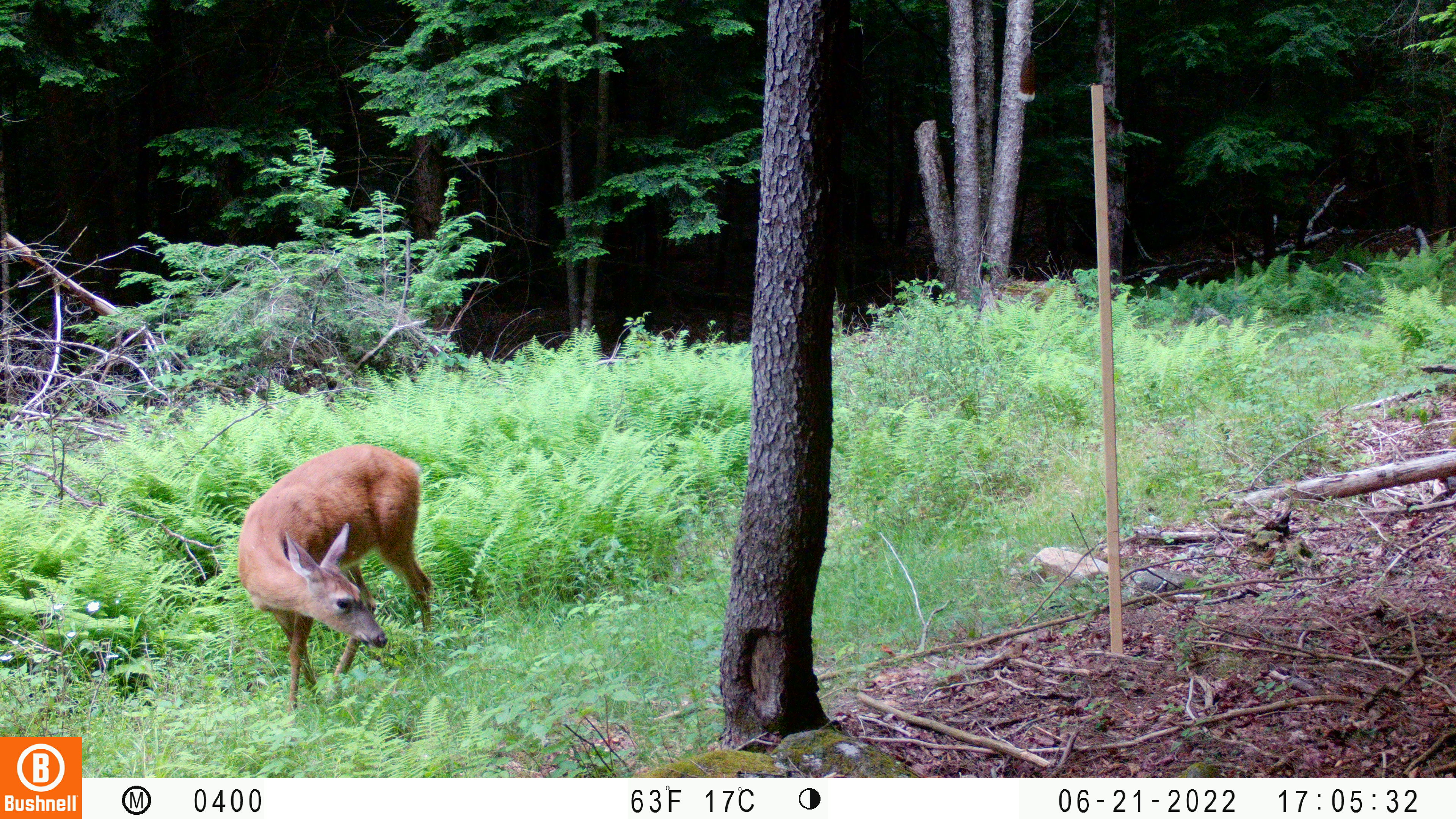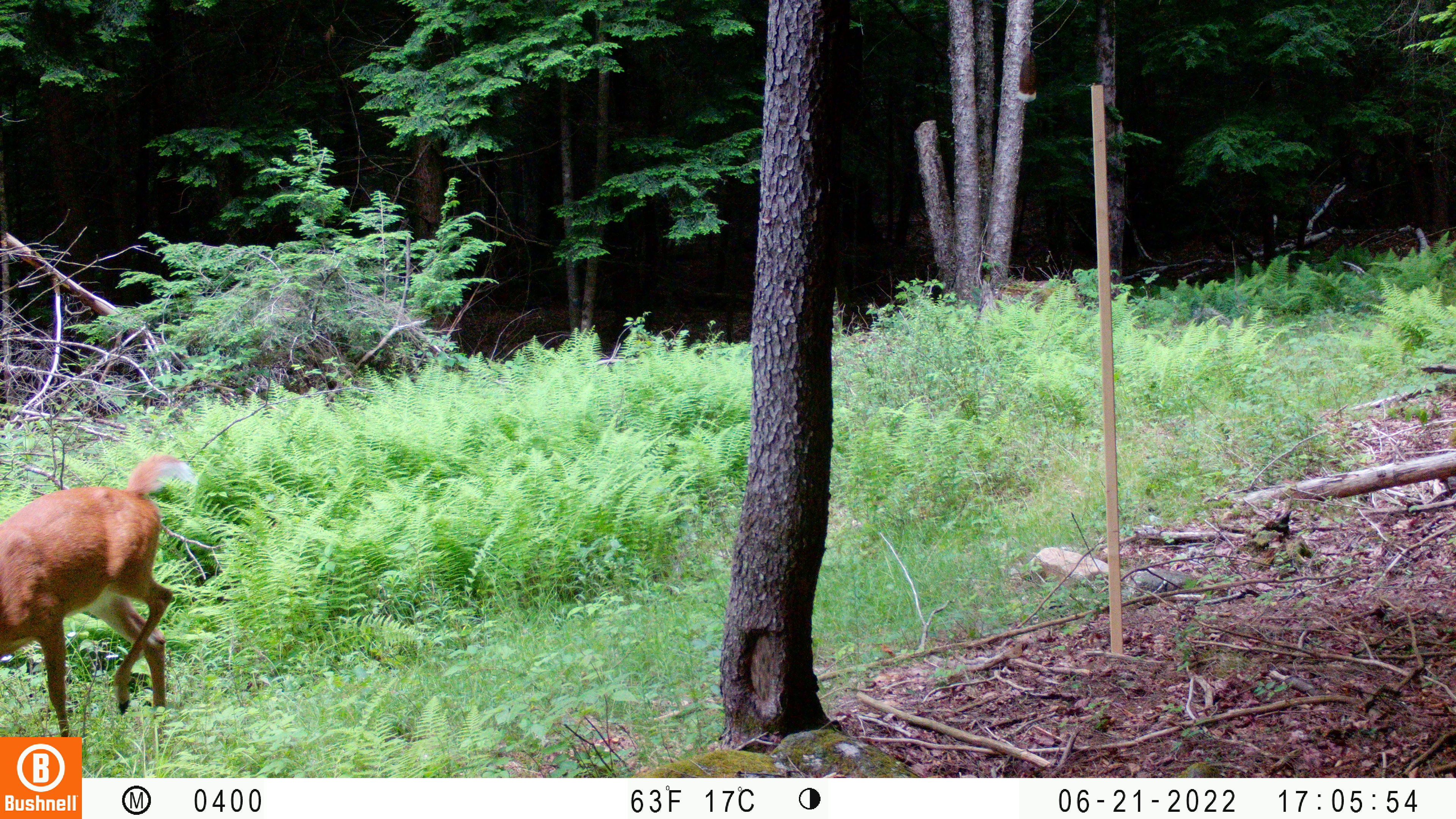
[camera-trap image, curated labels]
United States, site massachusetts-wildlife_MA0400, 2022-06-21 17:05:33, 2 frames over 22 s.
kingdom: Animalia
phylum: Chordata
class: Mammalia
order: Artiodactyla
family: Cervidae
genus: Odocoileus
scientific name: Odocoileus virginianus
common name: white-tailed deer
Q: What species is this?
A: White-tailed deer (Odocoileus virginianus).